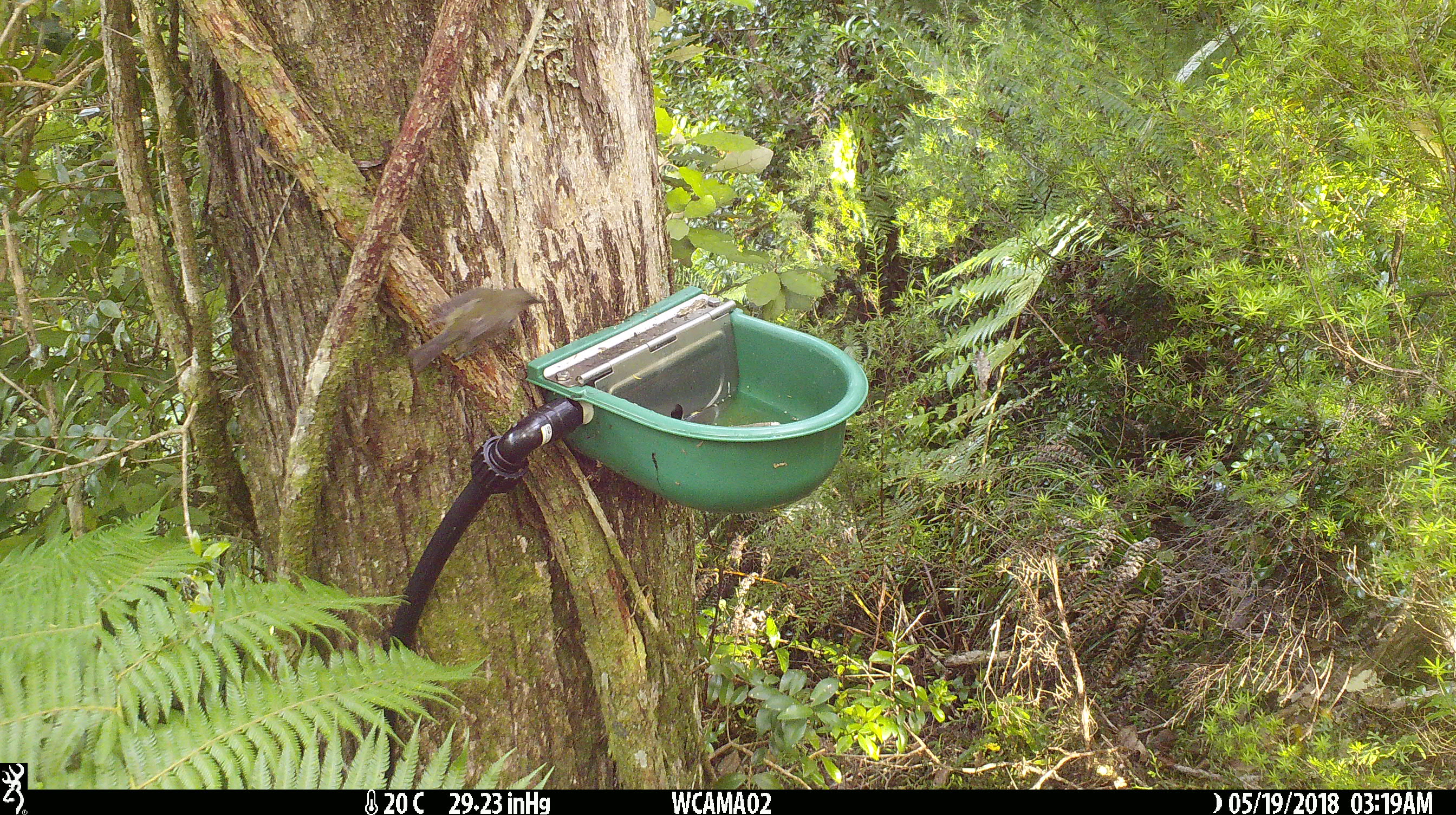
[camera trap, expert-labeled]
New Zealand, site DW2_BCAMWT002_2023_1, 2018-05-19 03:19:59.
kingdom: Animalia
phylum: Chordata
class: Aves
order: Passeriformes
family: Meliphagidae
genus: Anthornis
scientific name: Anthornis melanura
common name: new zealand bellbird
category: bellbird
Bellbird (new zealand bellbird) (Anthornis melanura).